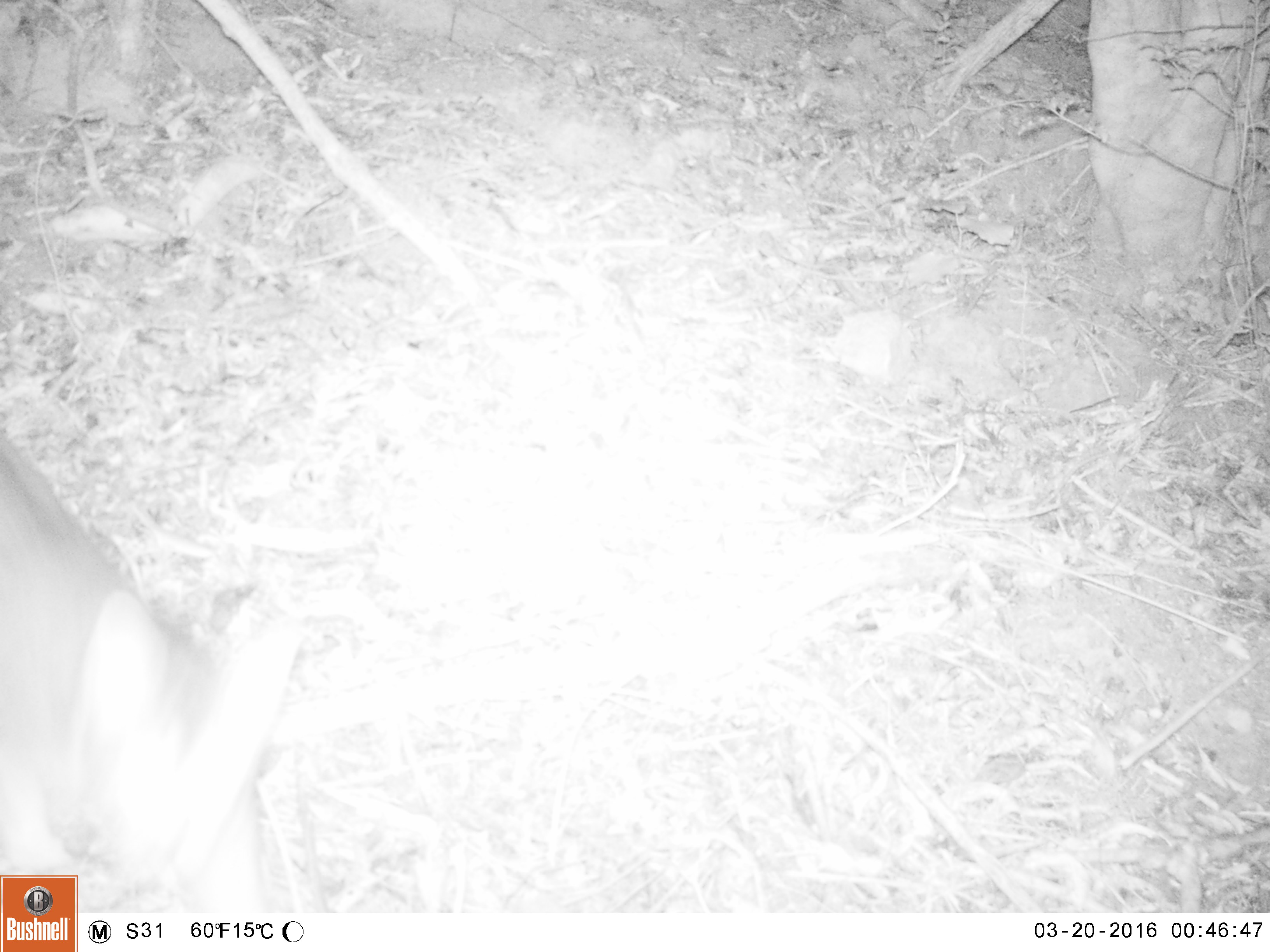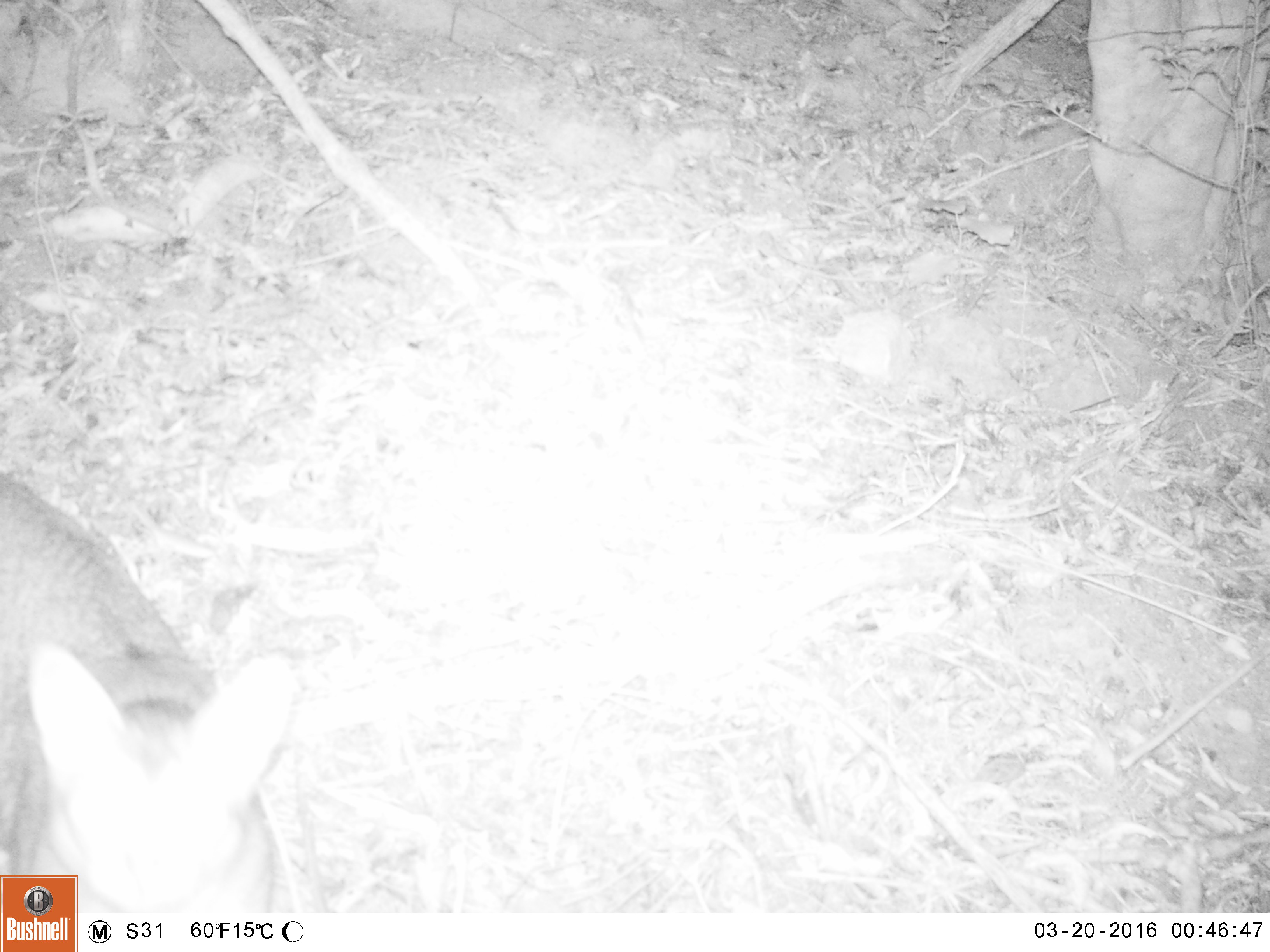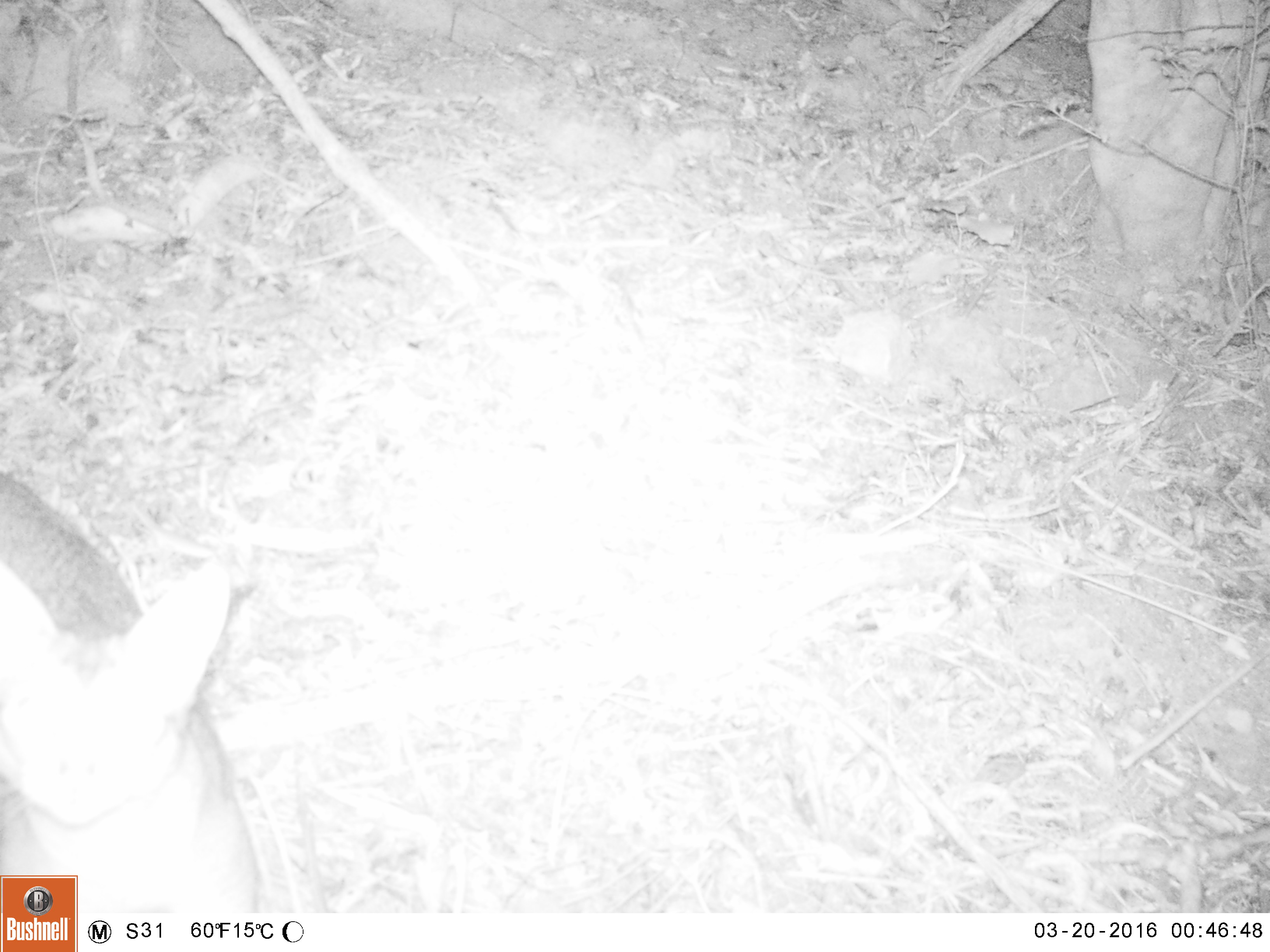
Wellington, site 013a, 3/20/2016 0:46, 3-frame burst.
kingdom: Animalia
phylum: Chordata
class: Mammalia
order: Carnivora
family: Felidae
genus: Felis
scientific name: Felis catus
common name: cat